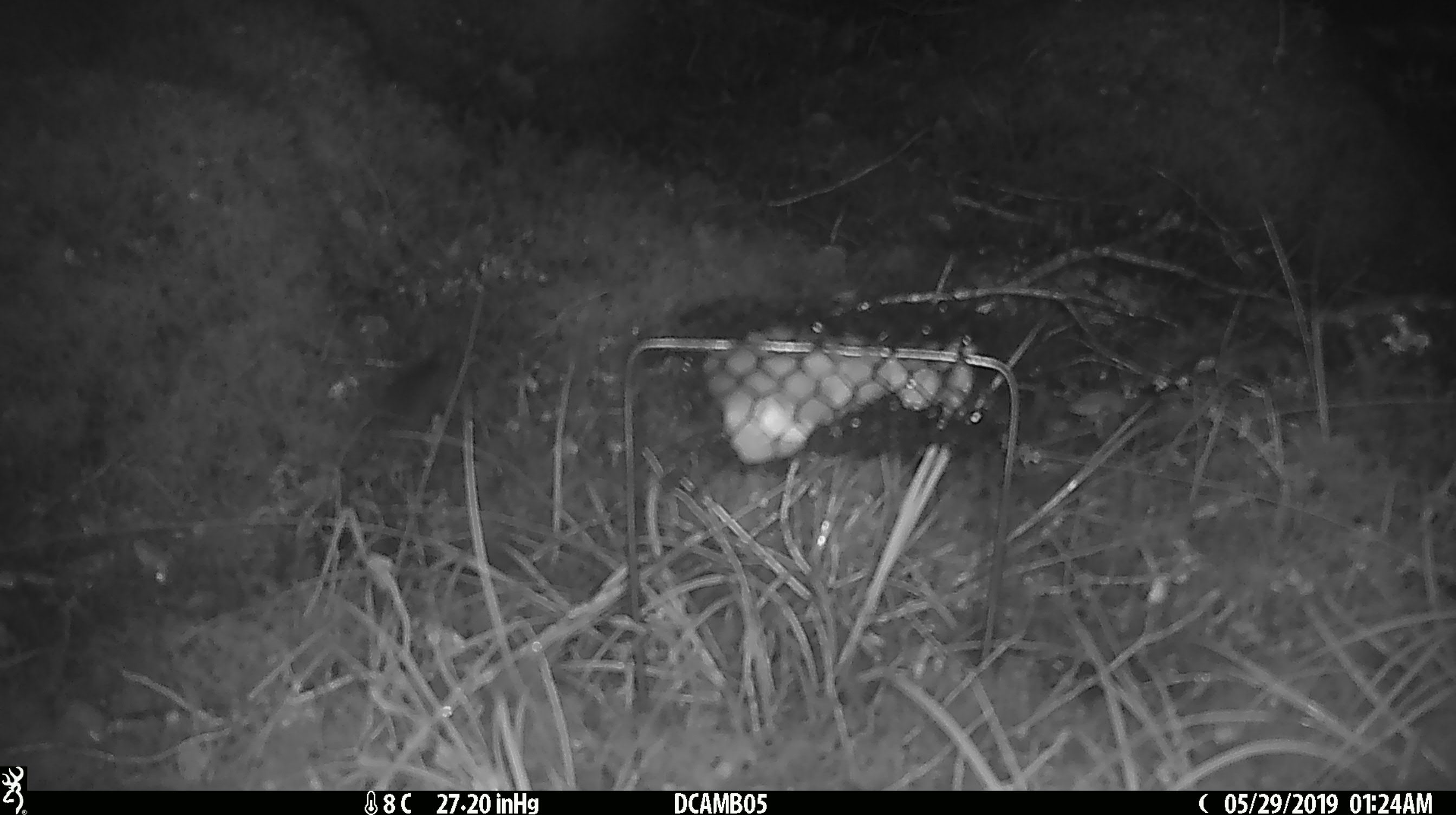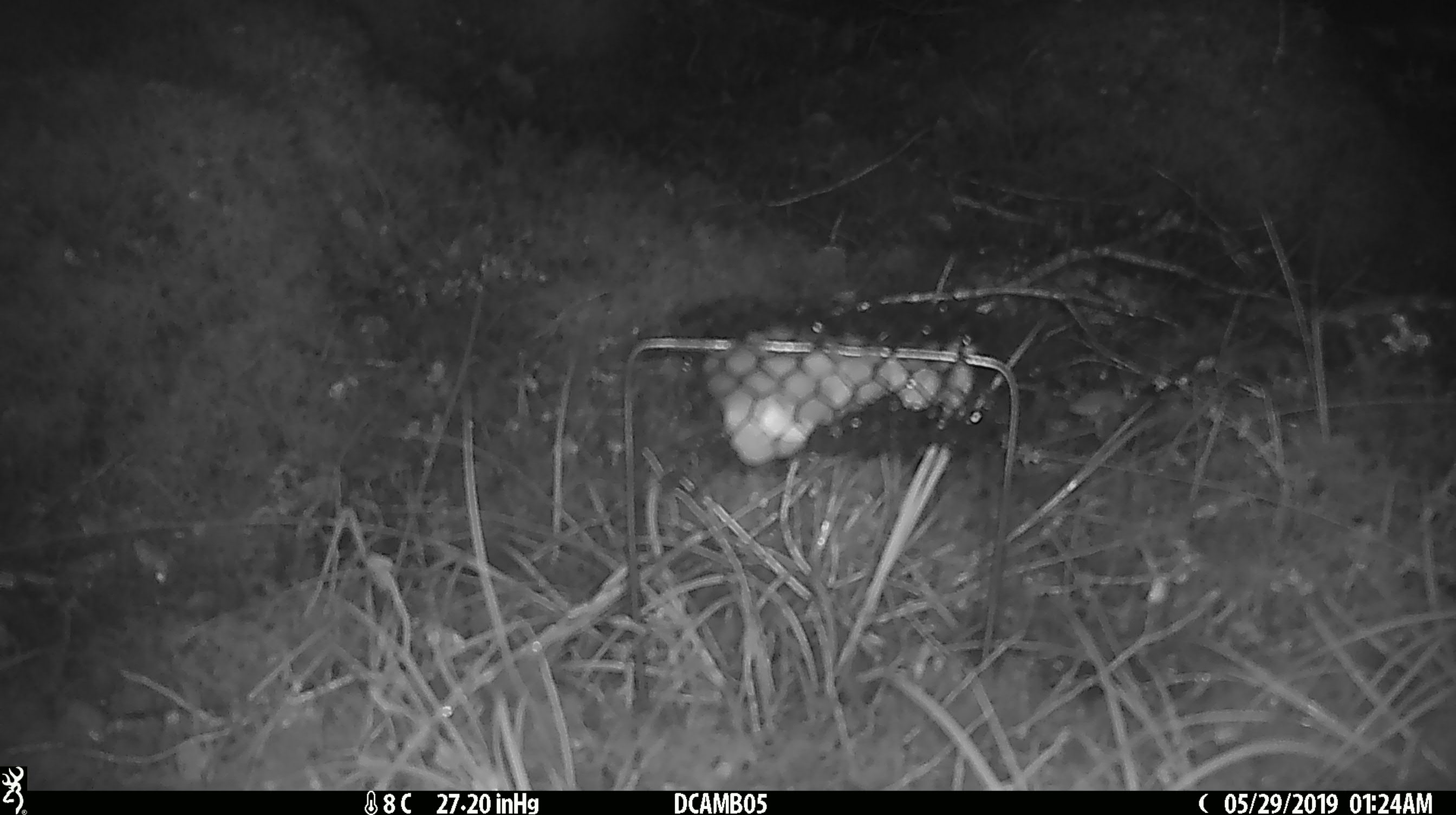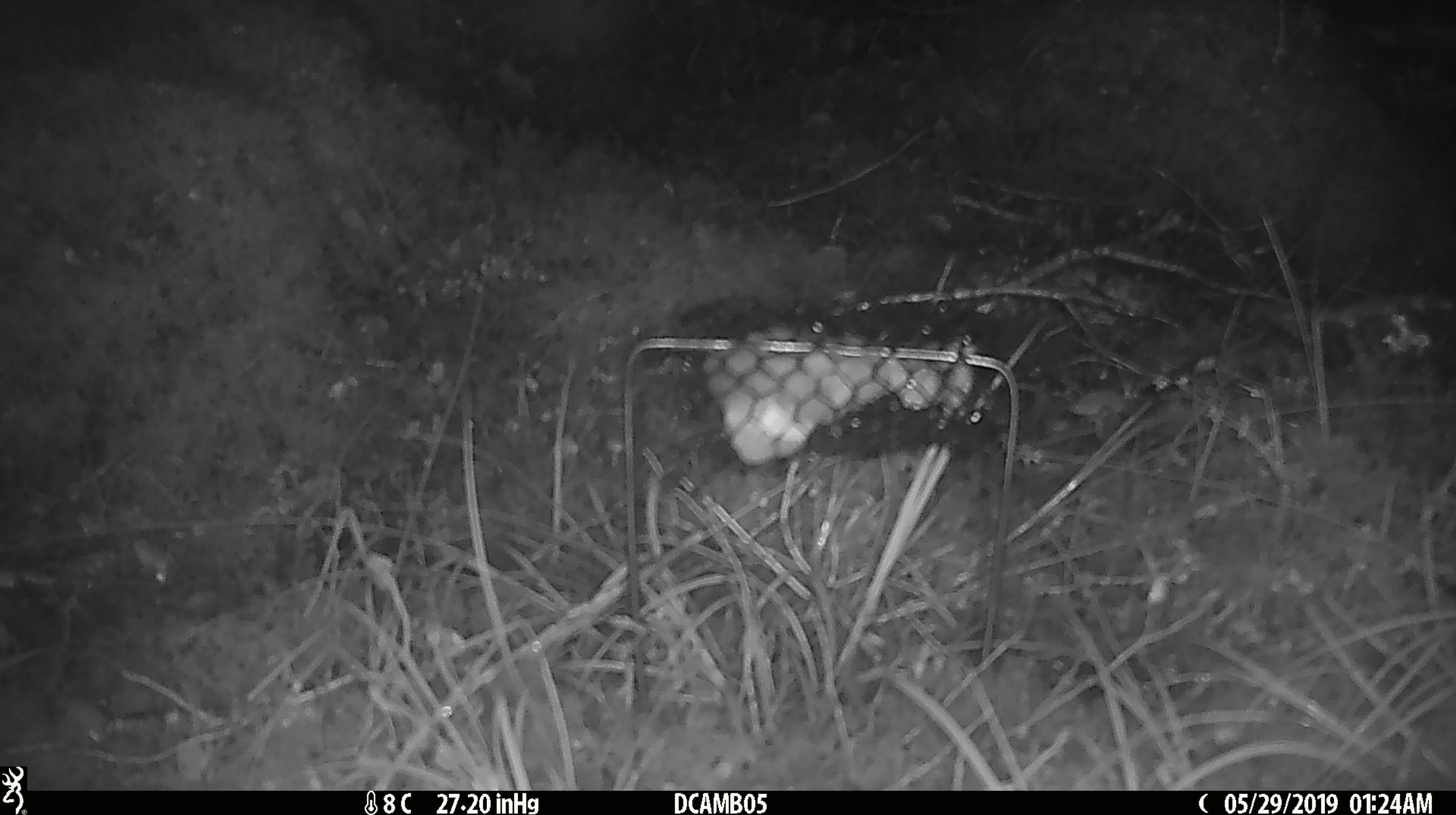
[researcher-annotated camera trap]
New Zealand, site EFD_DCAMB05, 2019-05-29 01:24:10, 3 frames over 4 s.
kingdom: Animalia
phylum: Chordata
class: Mammalia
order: Rodentia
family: Muridae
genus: Mus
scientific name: Mus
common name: mouse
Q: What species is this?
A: Mouse (Mus).